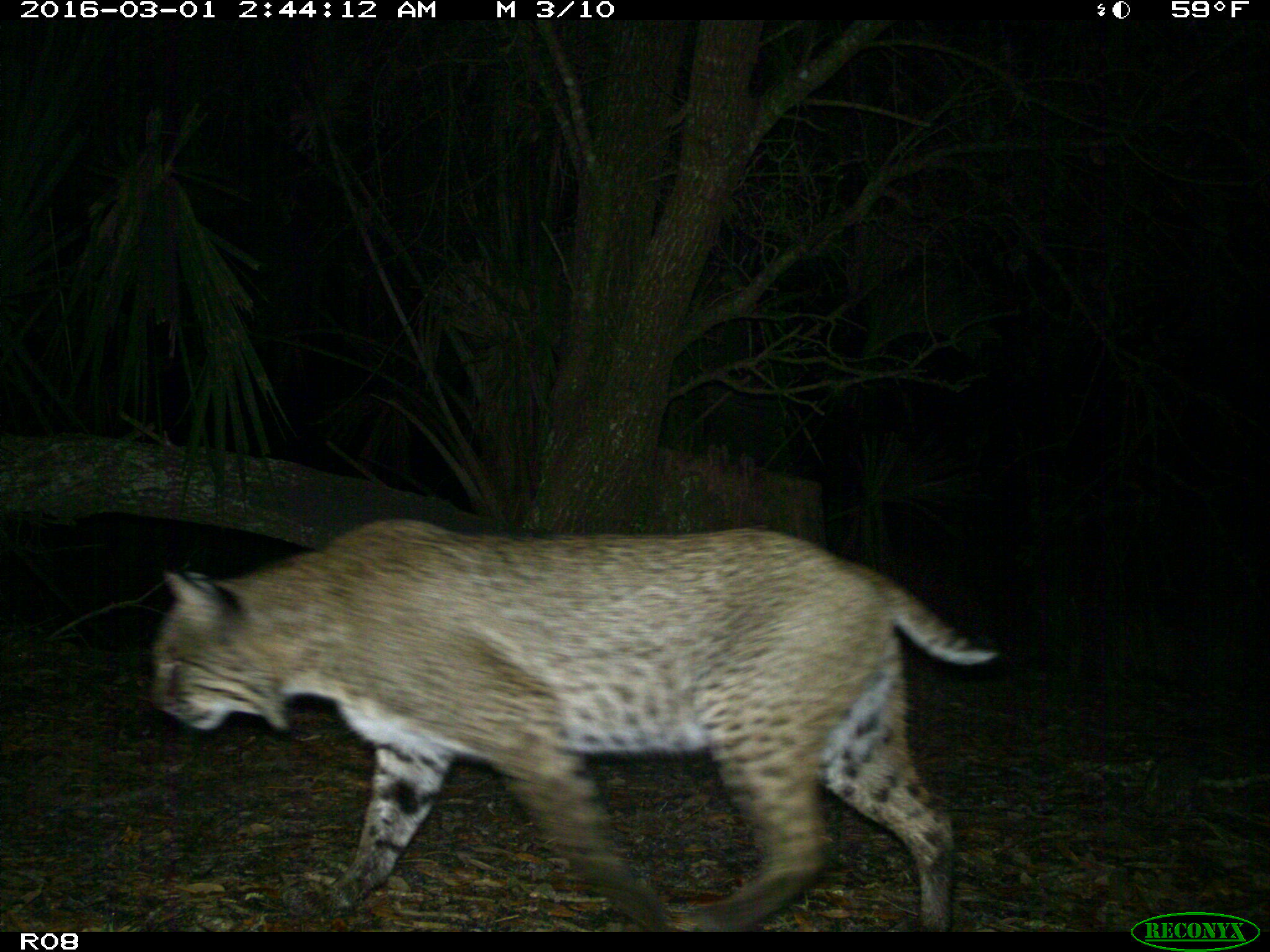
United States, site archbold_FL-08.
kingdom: Animalia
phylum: Chordata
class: Mammalia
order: Carnivora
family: Felidae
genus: Lynx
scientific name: Lynx rufus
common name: bobcat